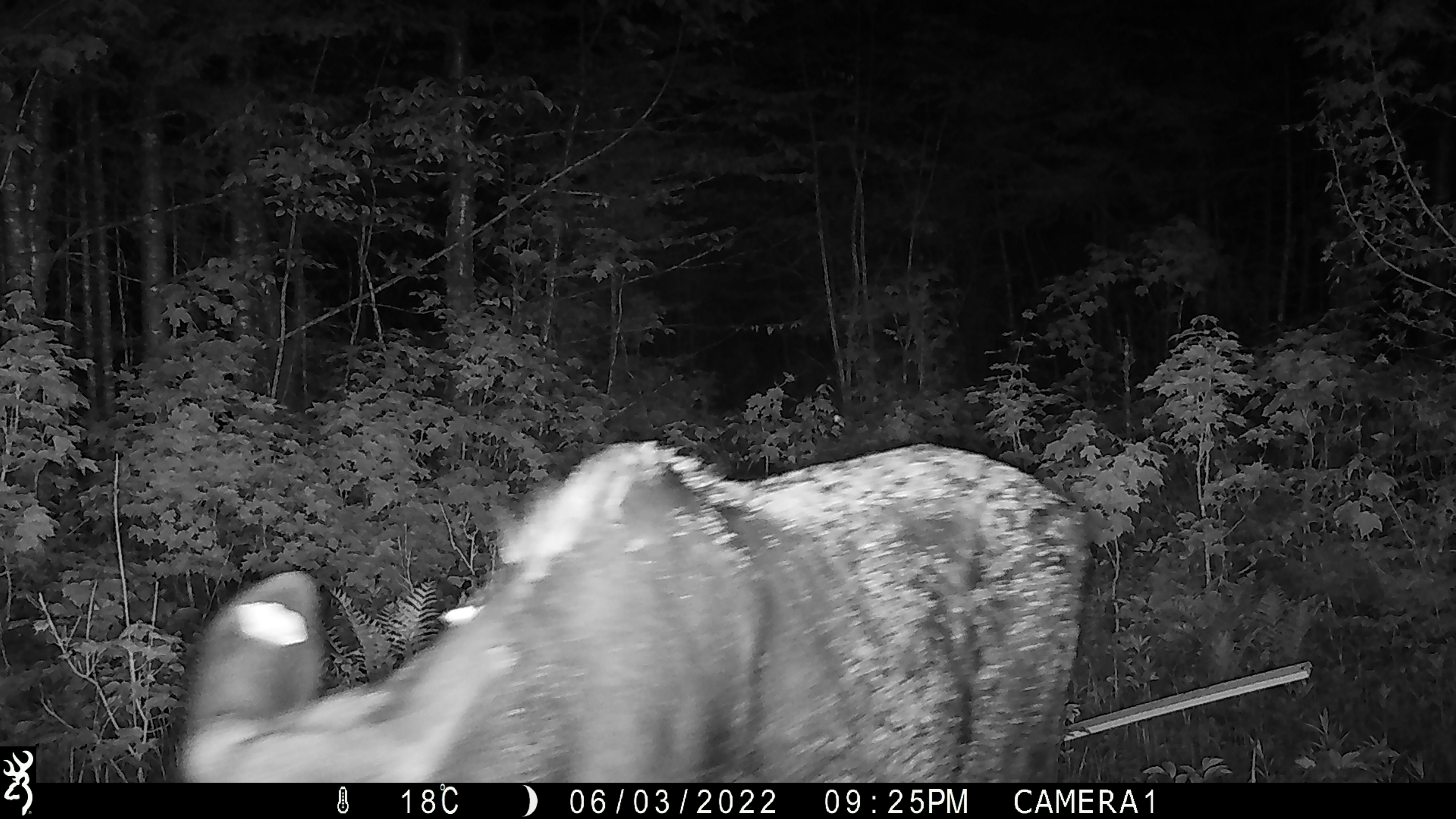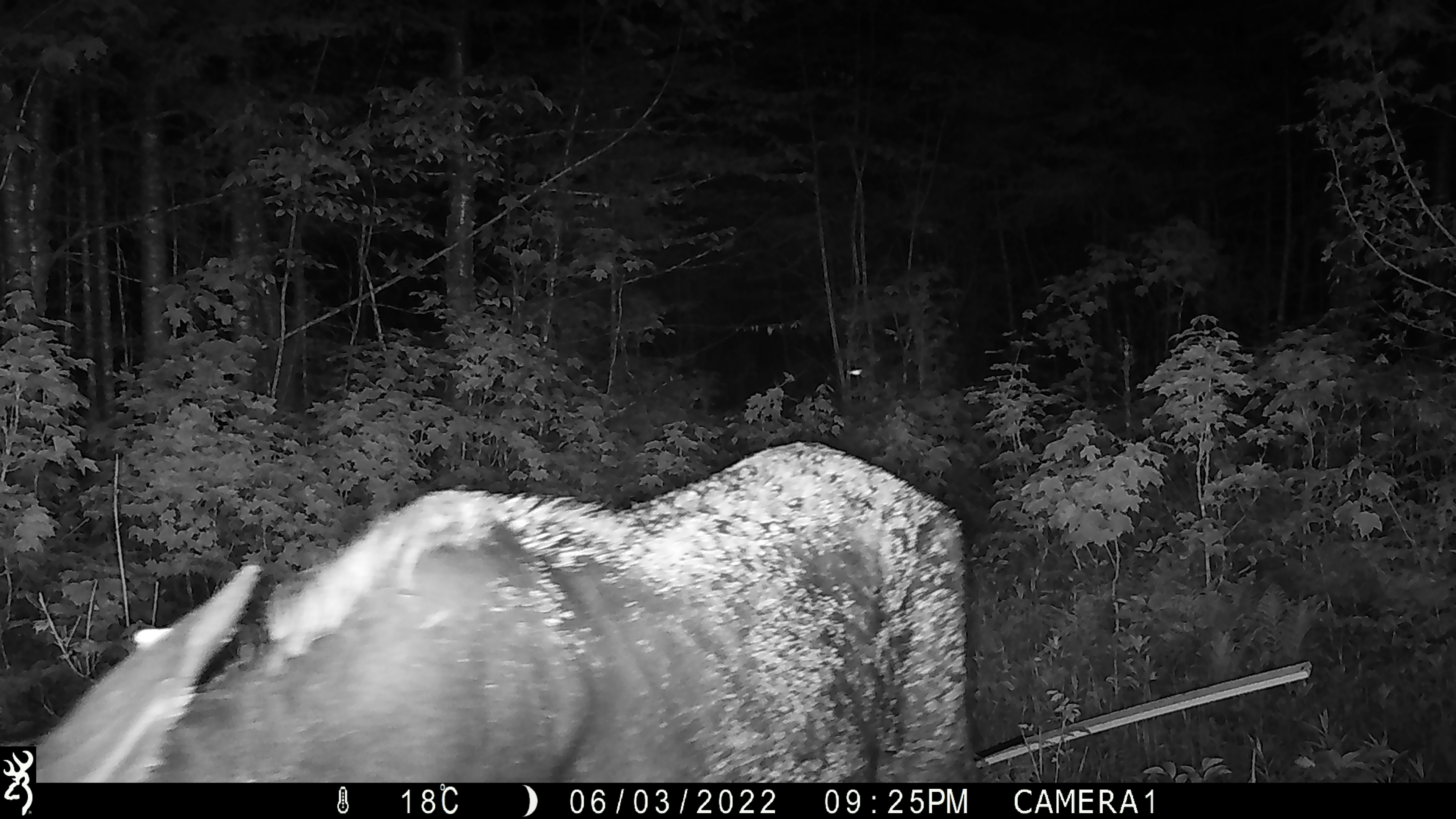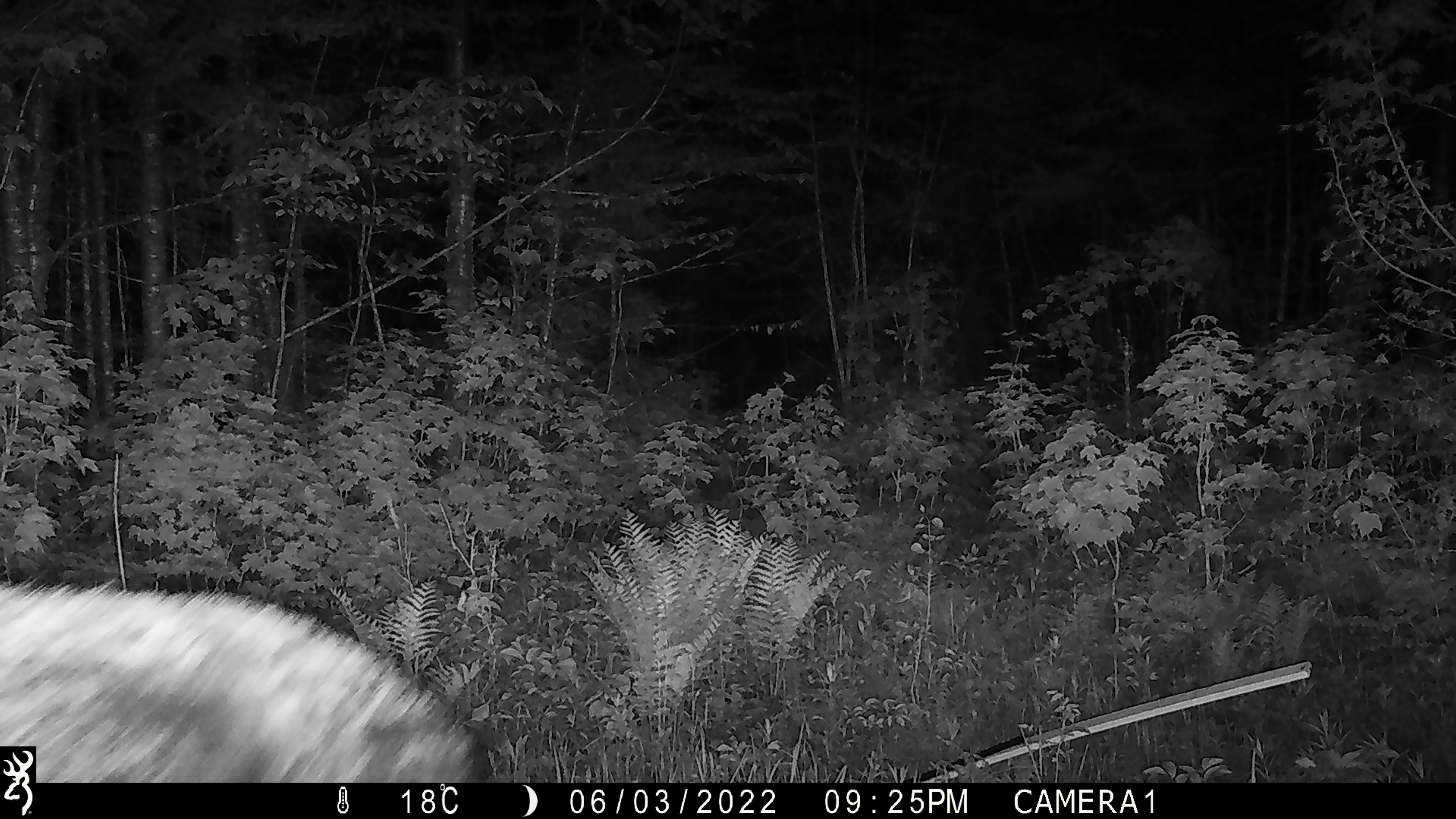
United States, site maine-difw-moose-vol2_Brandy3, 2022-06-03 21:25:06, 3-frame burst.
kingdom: Animalia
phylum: Chordata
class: Mammalia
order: Artiodactyla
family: Cervidae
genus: Alces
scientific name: Alces alces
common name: moose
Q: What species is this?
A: Moose (Alces alces).